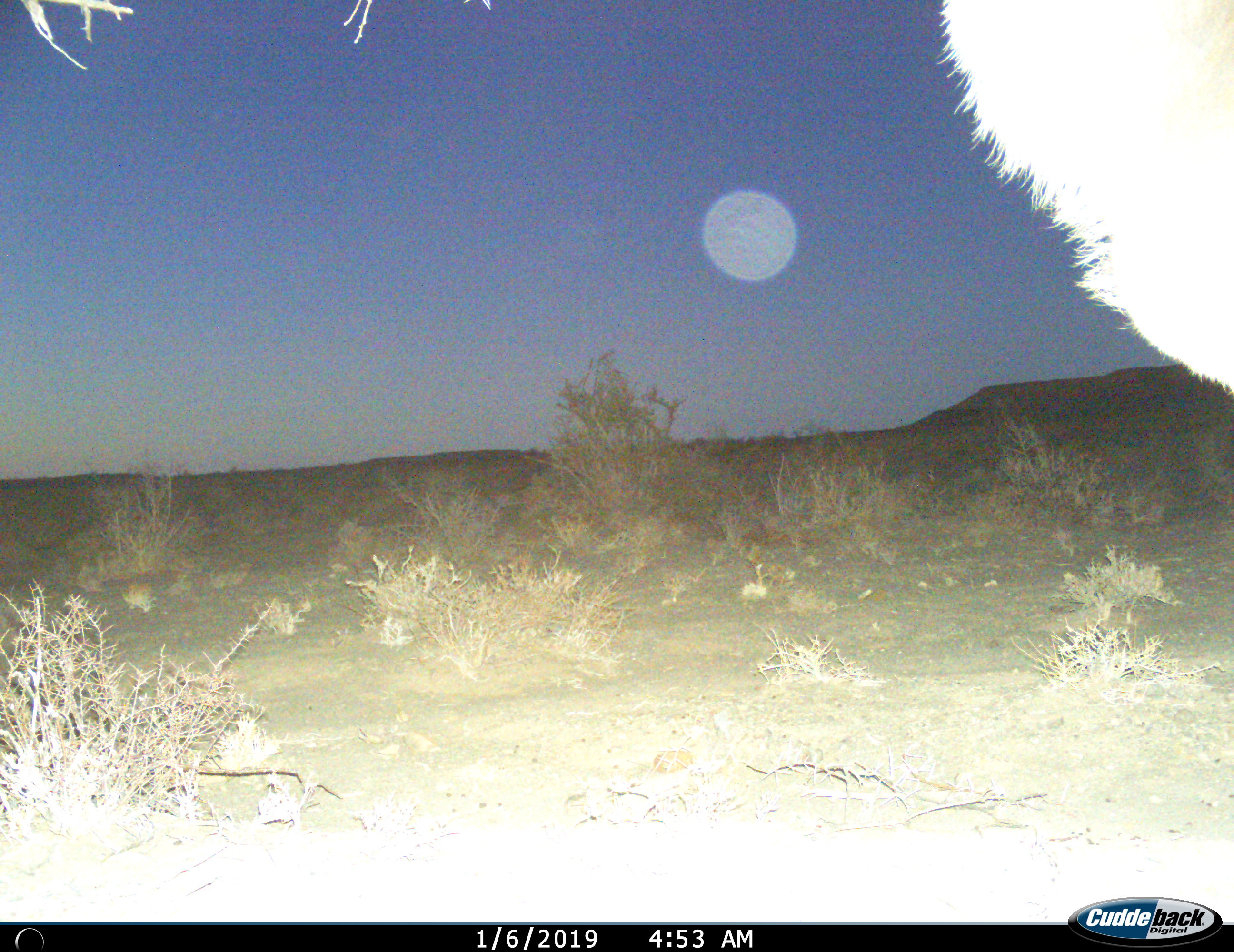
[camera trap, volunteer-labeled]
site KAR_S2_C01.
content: unidentified animal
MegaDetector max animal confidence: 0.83